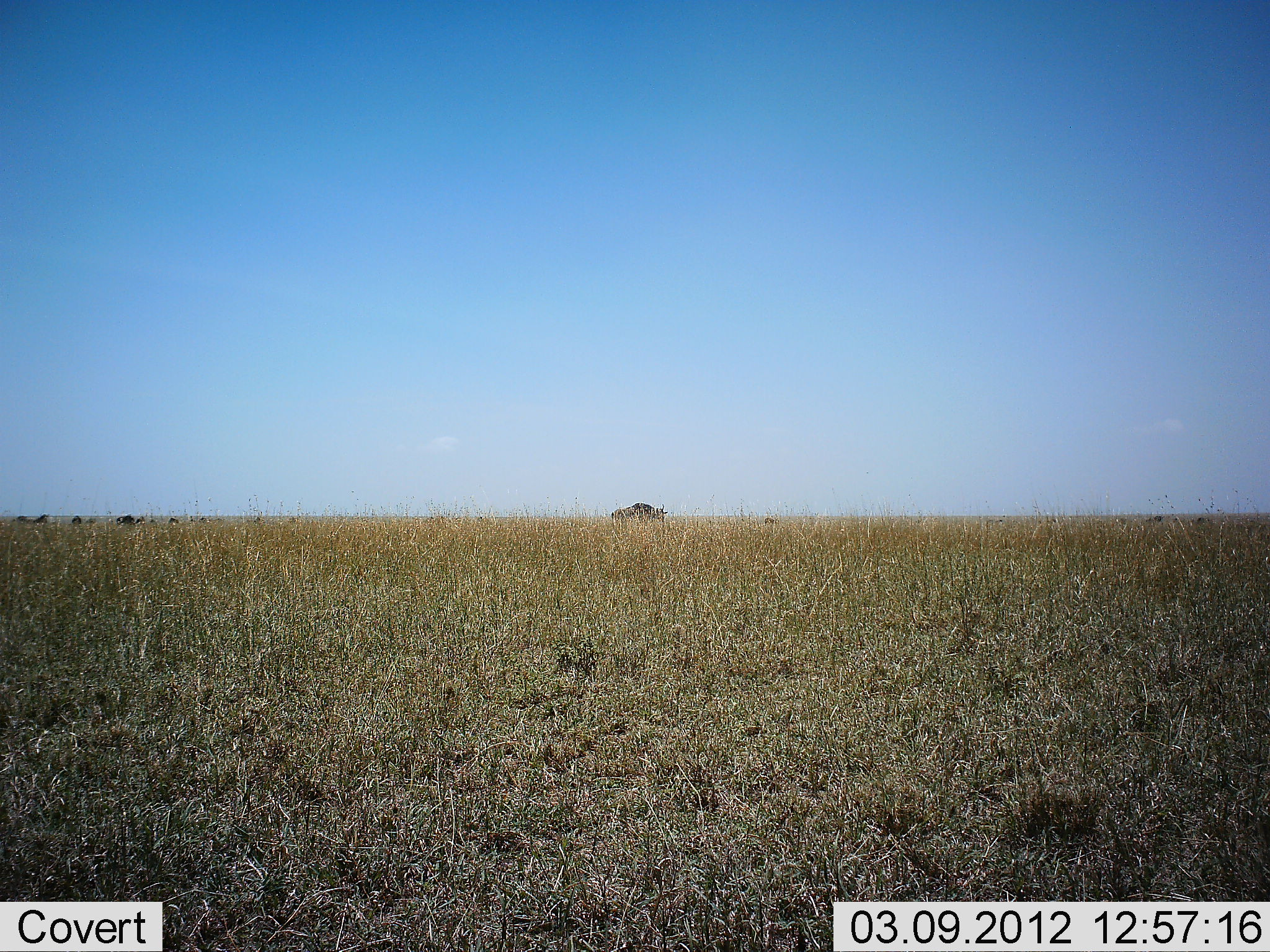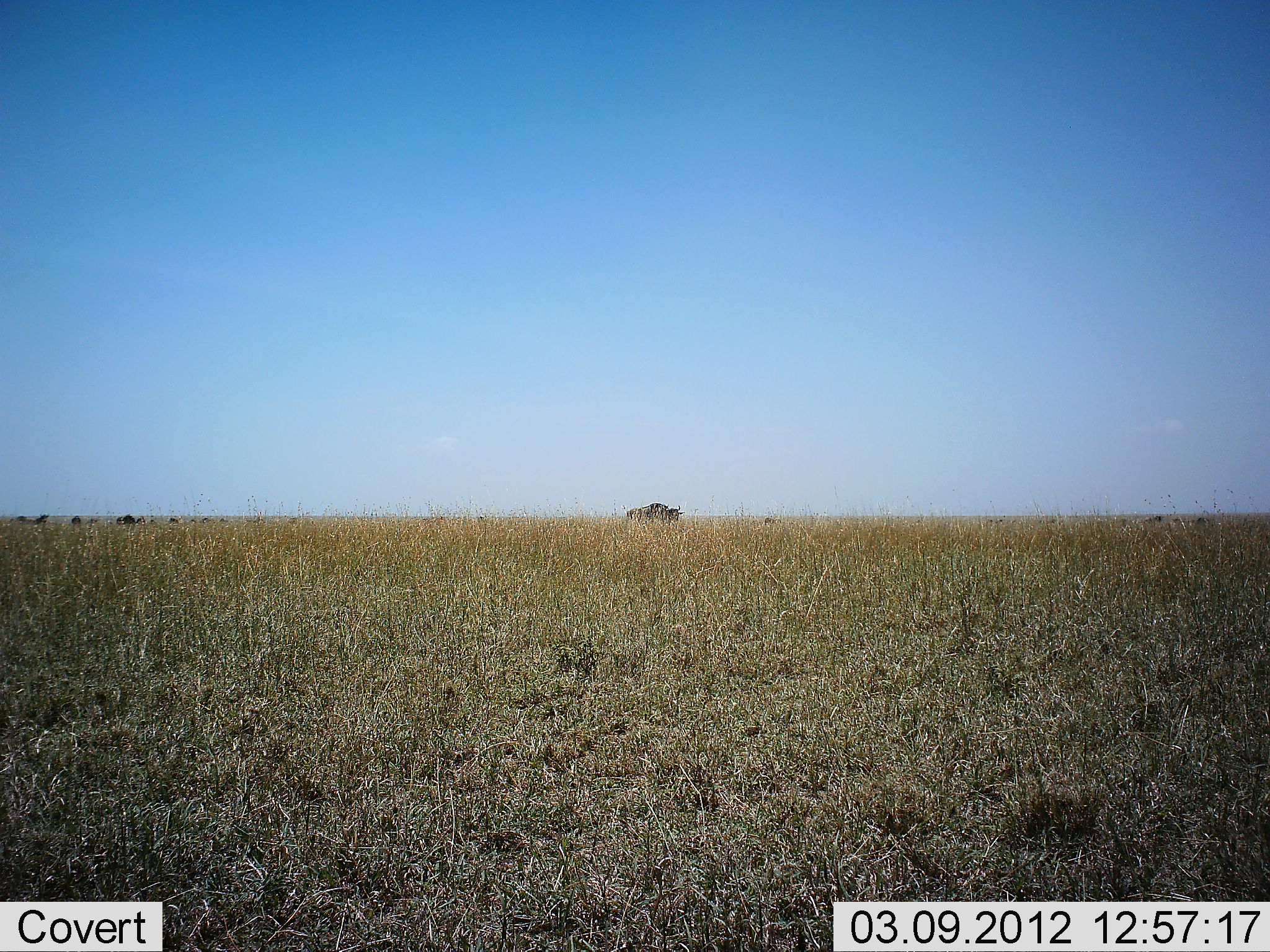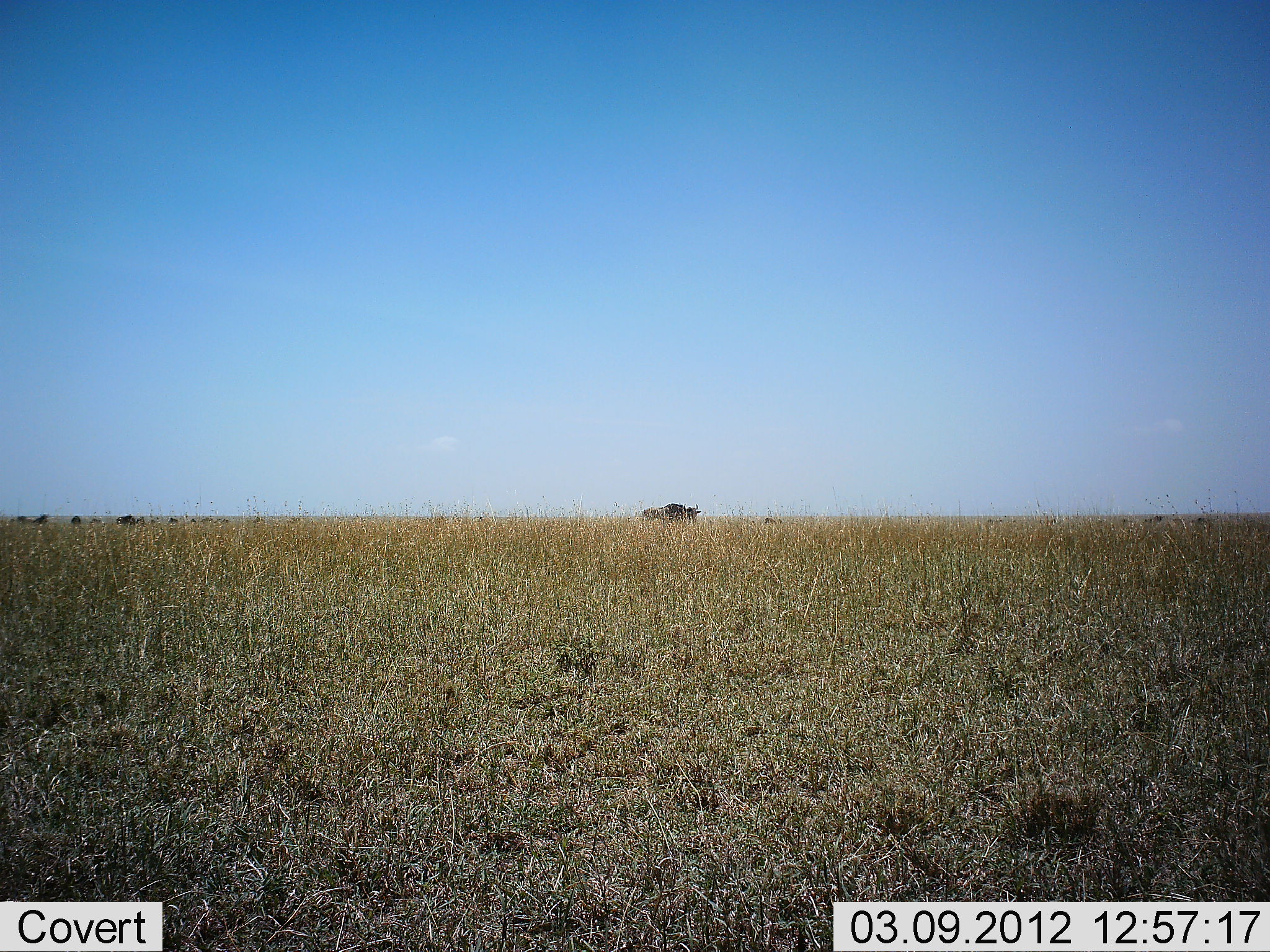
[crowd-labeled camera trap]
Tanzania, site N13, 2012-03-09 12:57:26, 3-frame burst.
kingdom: Animalia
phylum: Chordata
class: Mammalia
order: Artiodactyla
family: Bovidae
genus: Connochaetes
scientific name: Connochaetes taurinus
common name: blue wildebeest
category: wildebeest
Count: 1.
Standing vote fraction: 20%.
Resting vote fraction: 0%.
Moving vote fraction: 80%.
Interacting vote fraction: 0%.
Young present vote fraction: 0%.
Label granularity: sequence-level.